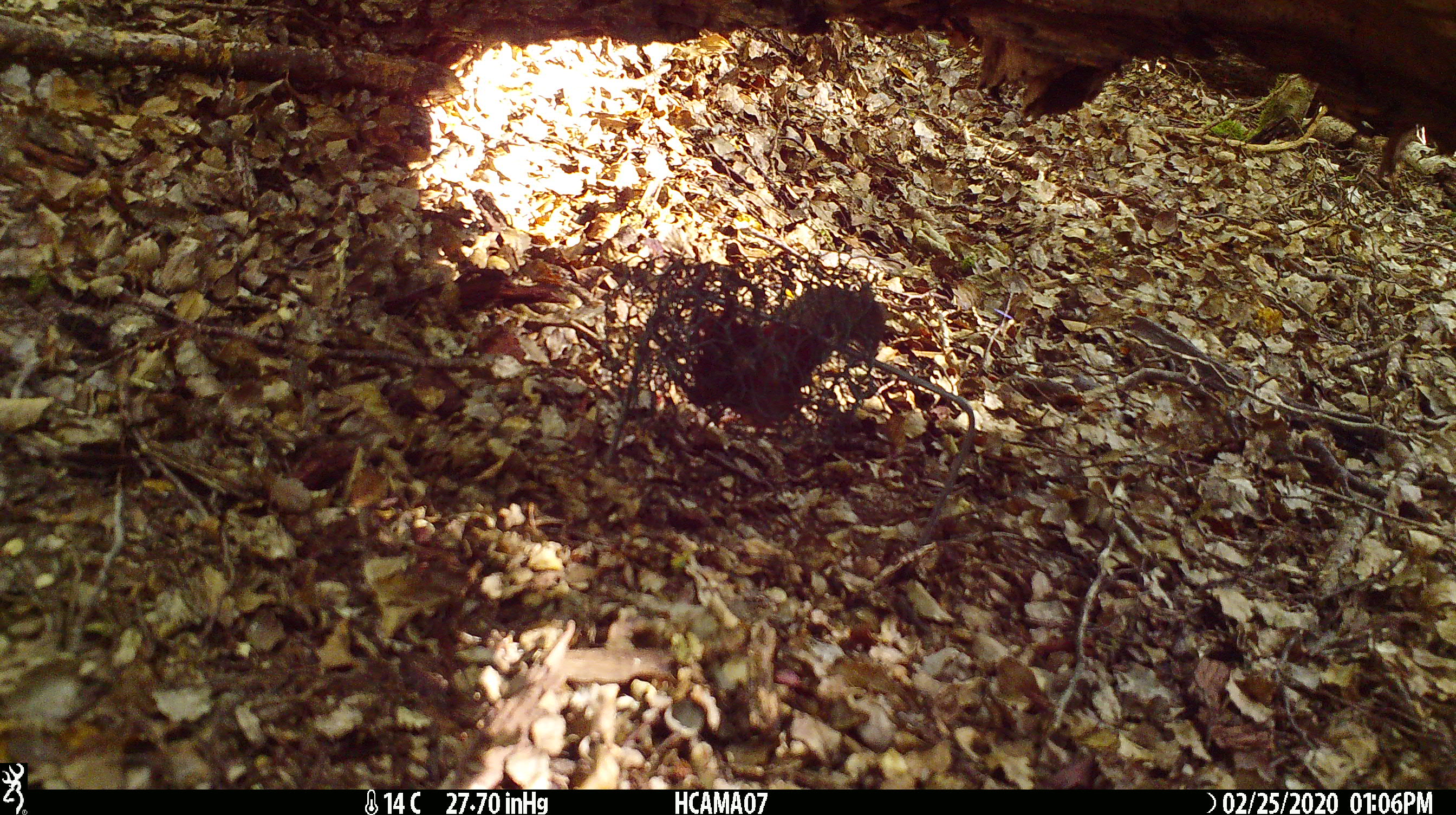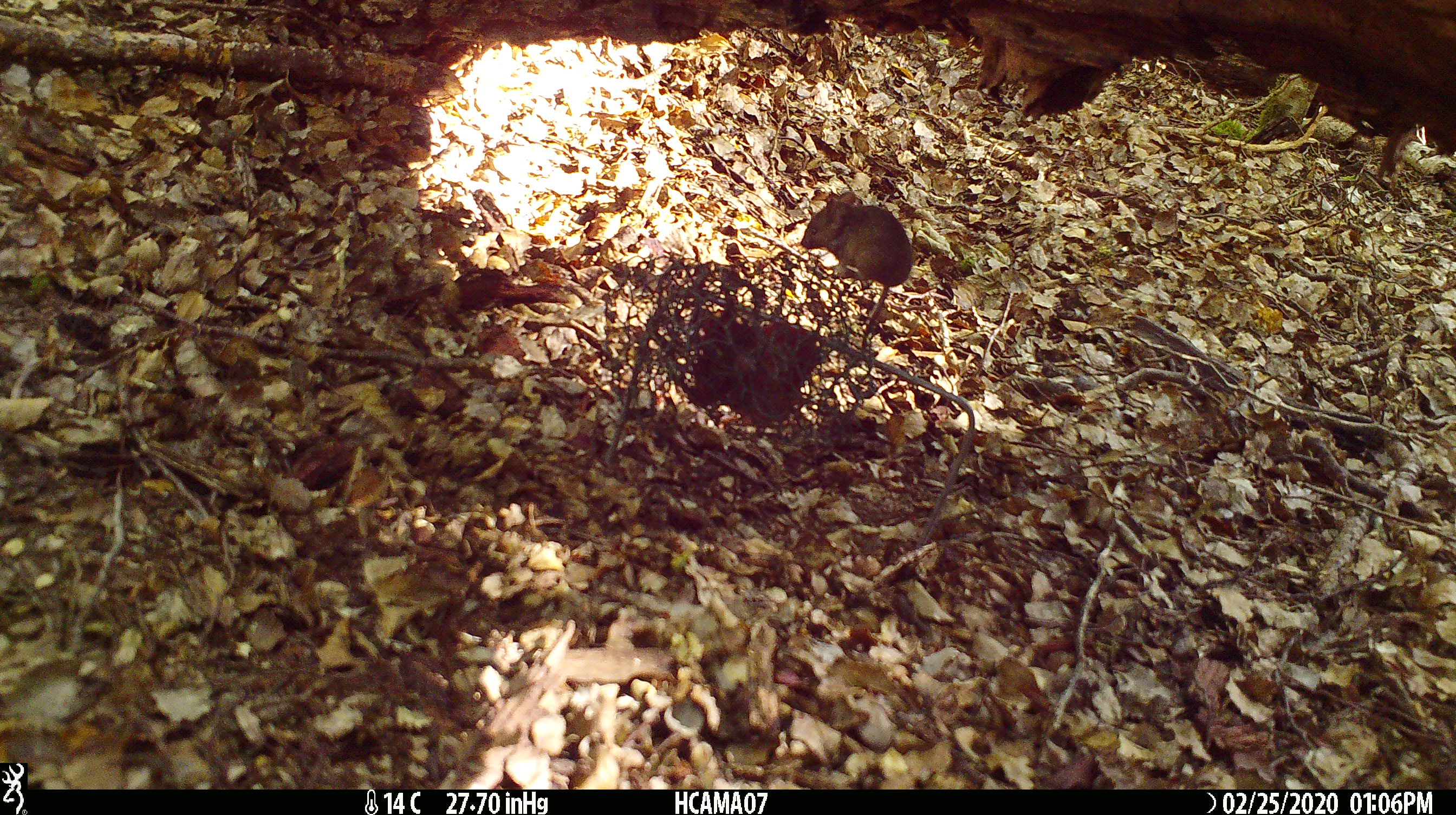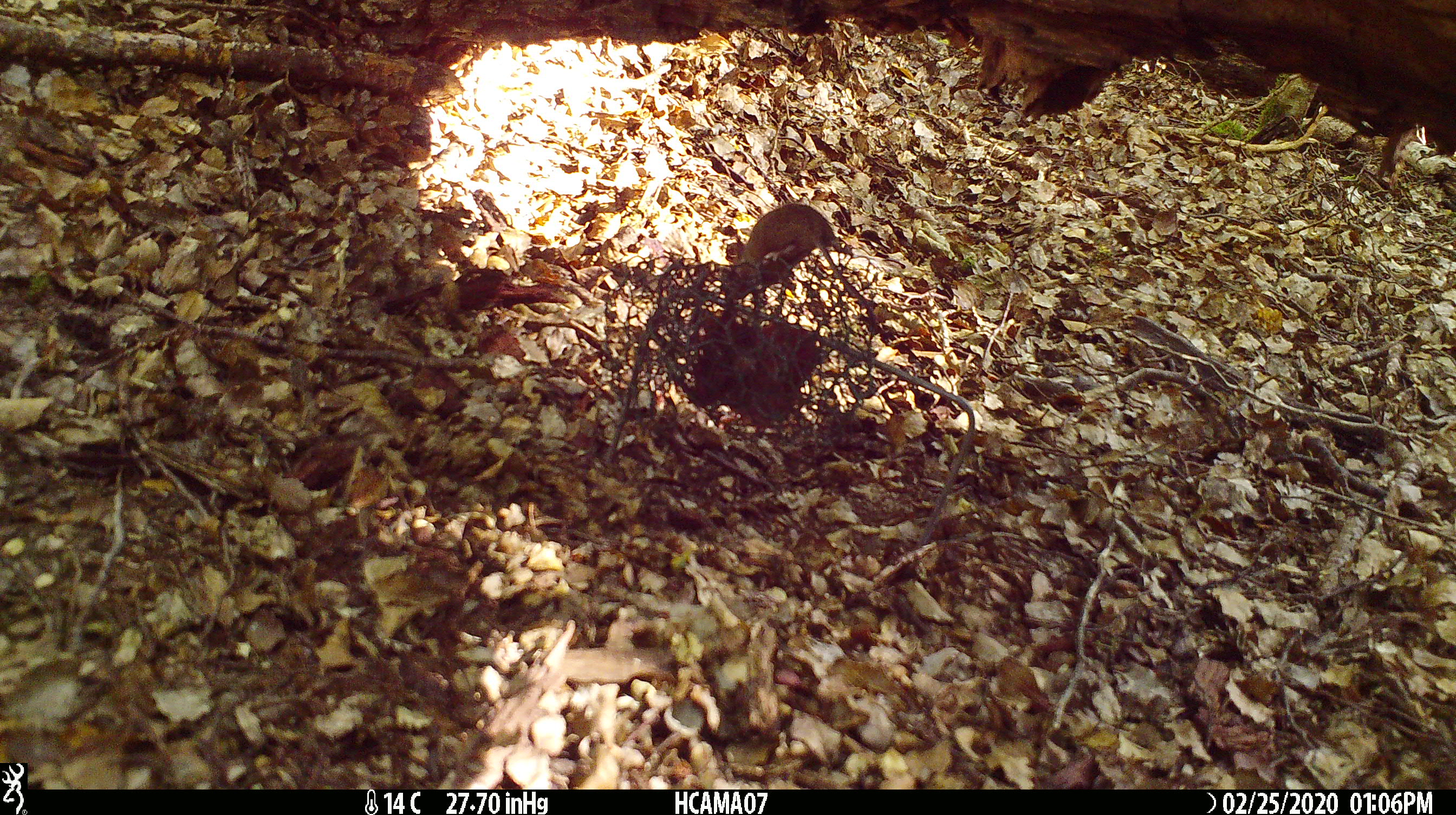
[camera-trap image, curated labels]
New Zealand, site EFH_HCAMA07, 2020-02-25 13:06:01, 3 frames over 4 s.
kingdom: Animalia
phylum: Chordata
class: Mammalia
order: Rodentia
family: Muridae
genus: Mus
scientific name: Mus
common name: mouse